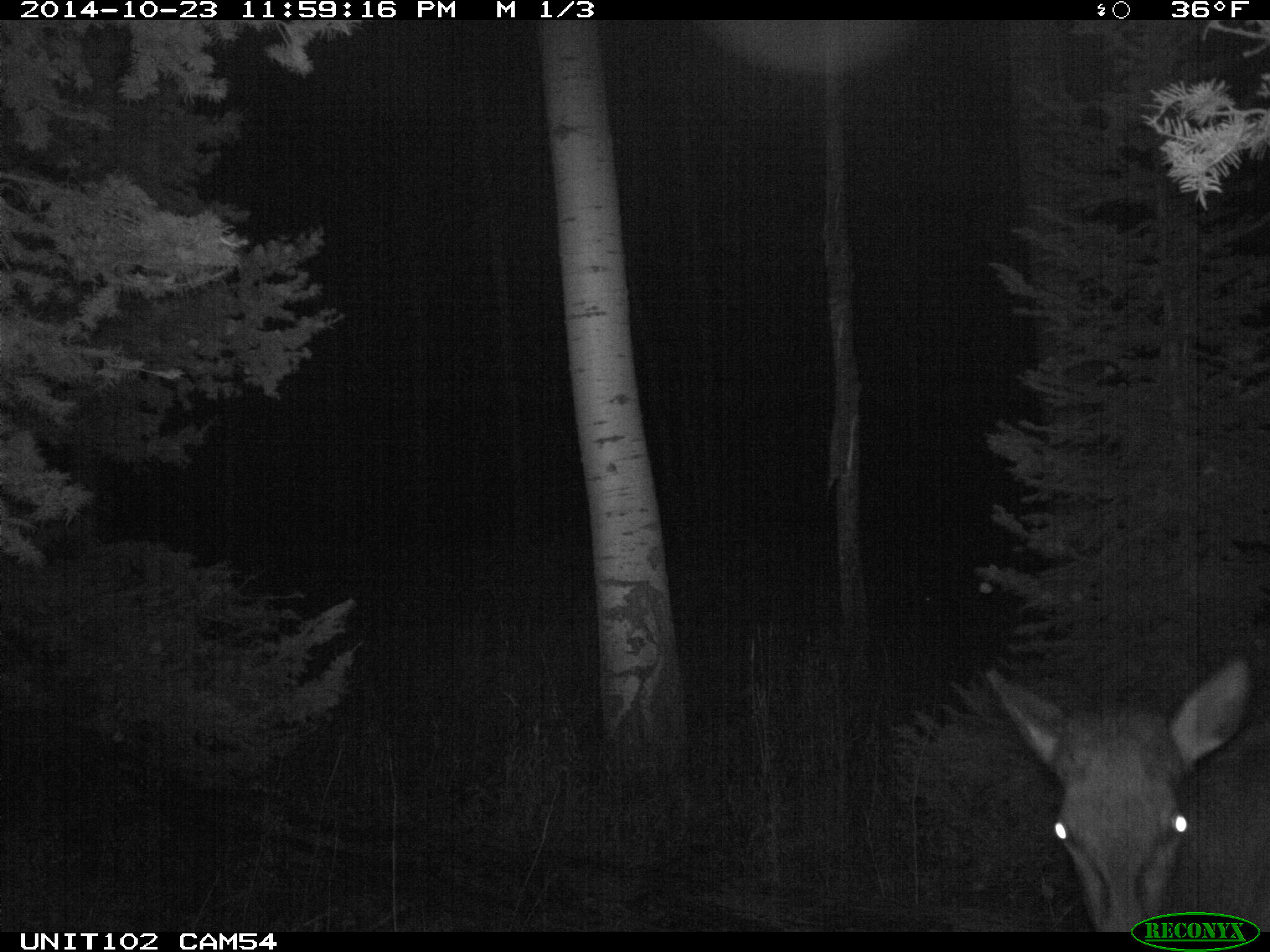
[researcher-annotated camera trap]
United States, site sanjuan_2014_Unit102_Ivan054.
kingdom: Animalia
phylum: Chordata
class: Mammalia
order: Artiodactyla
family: Cervidae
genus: Cervus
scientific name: Cervus elaphus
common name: red deer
Cervus elaphus (red deer).